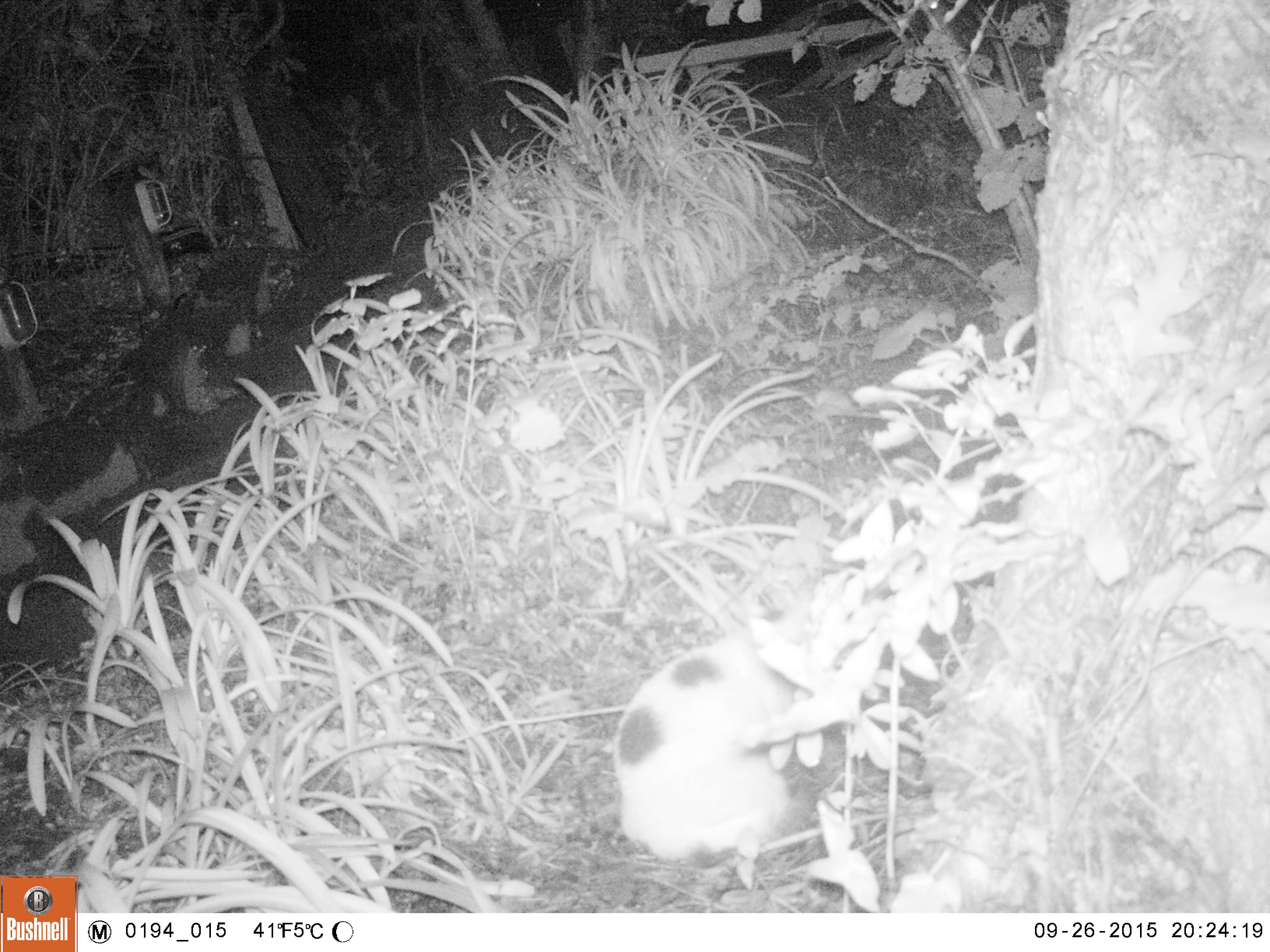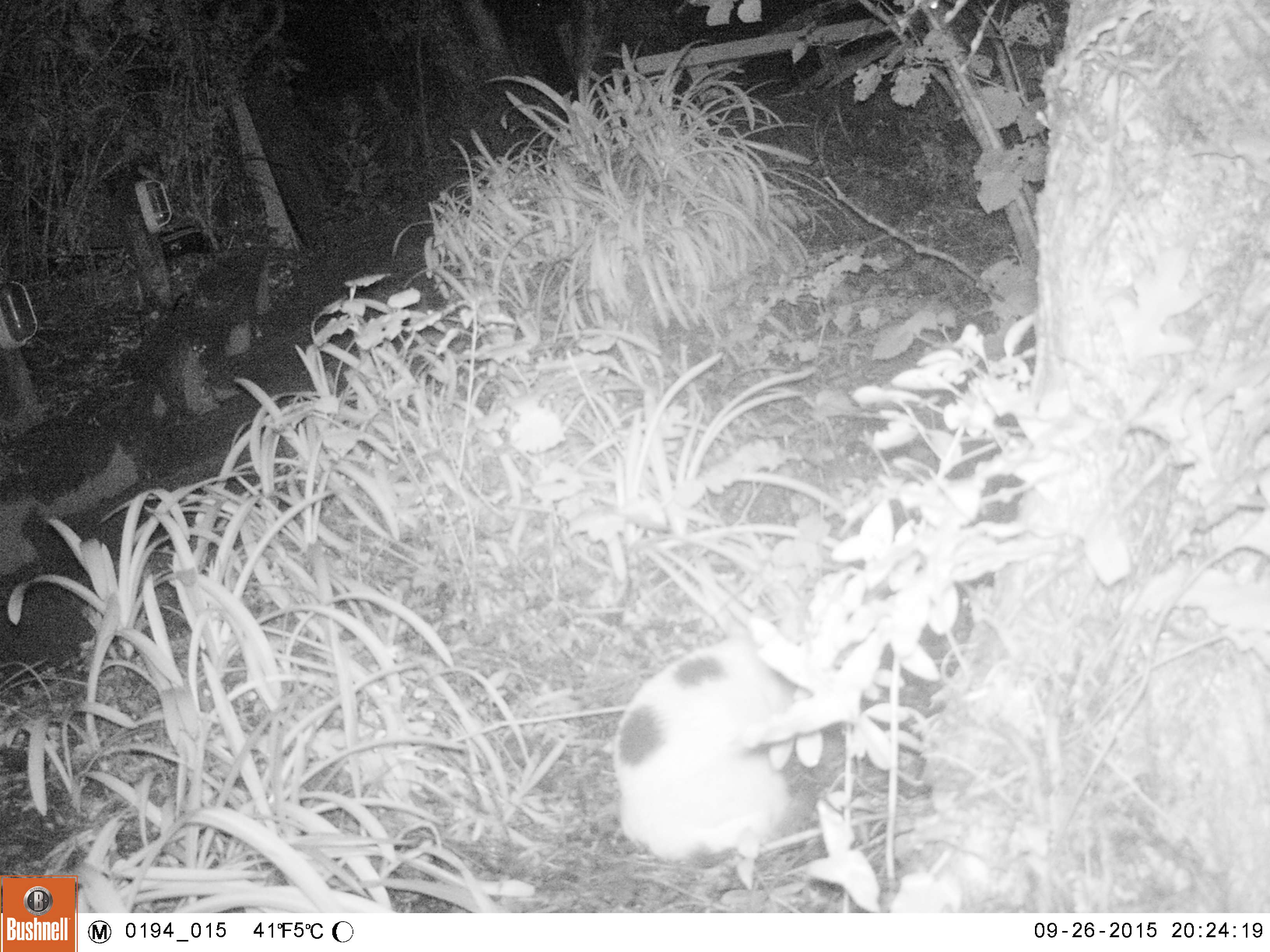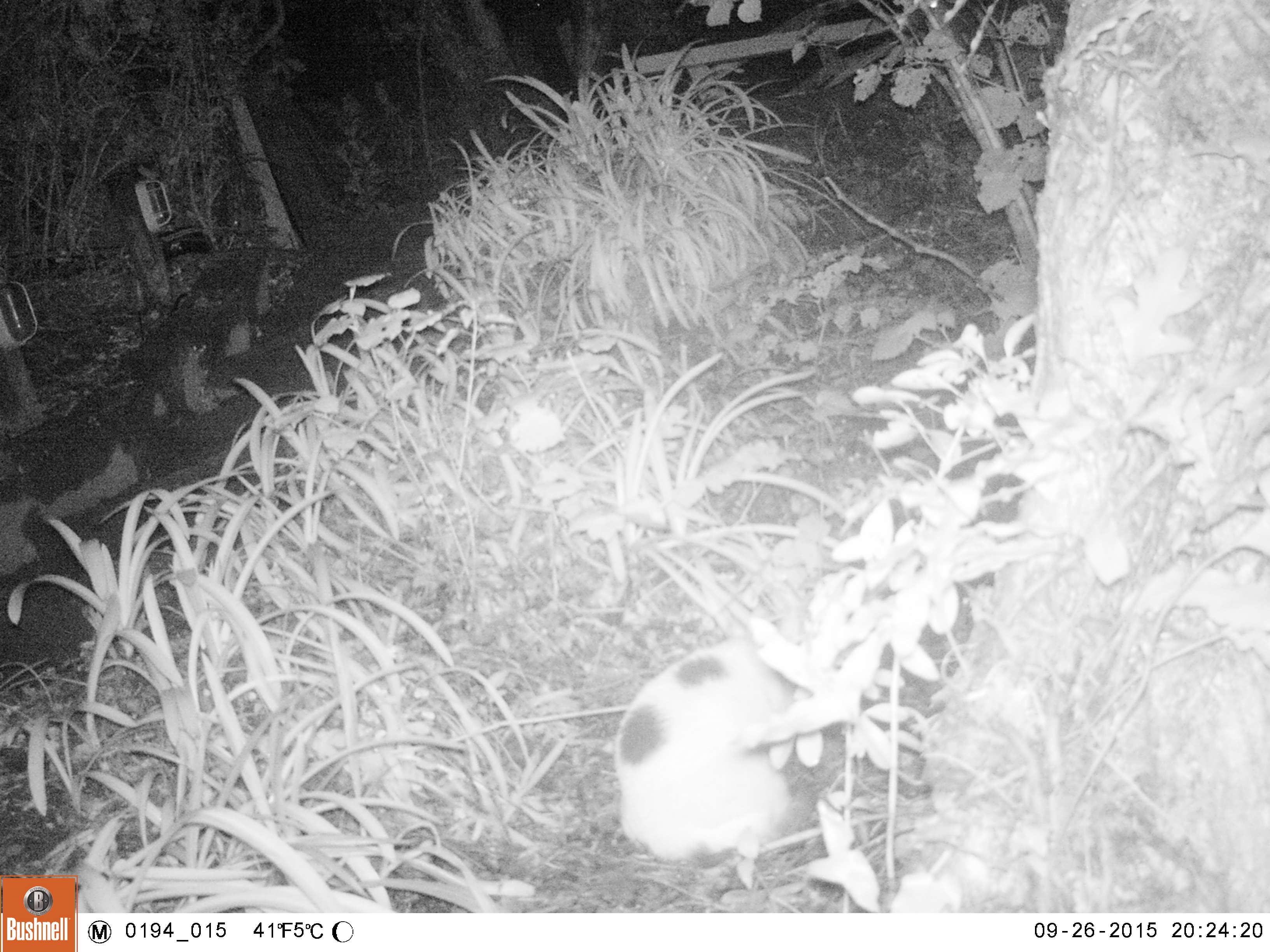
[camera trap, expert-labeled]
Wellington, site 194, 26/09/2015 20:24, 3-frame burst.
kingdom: Animalia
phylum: Chordata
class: Mammalia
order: Carnivora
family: Felidae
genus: Felis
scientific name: Felis catus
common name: cat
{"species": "cat (Felis catus)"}